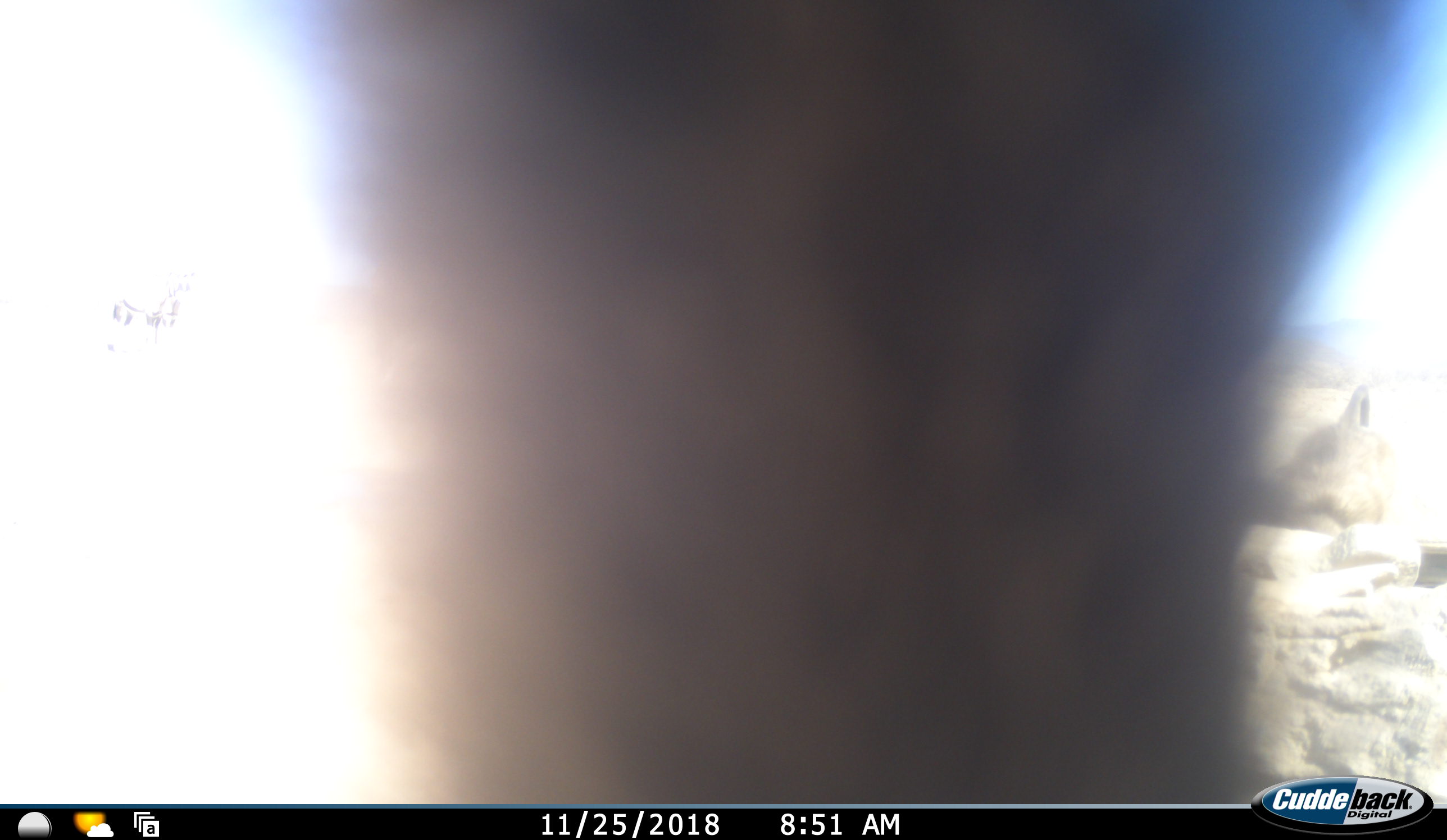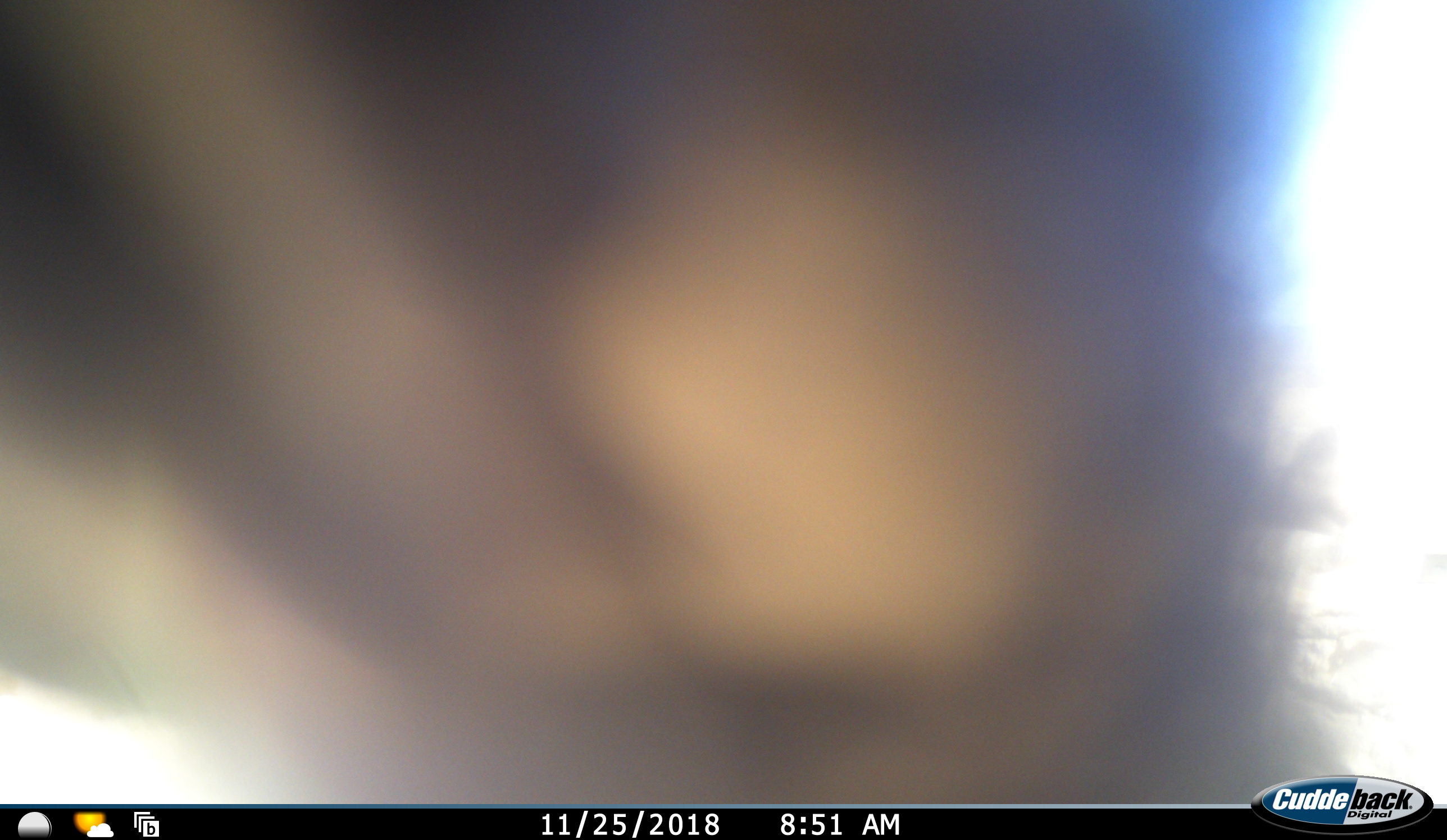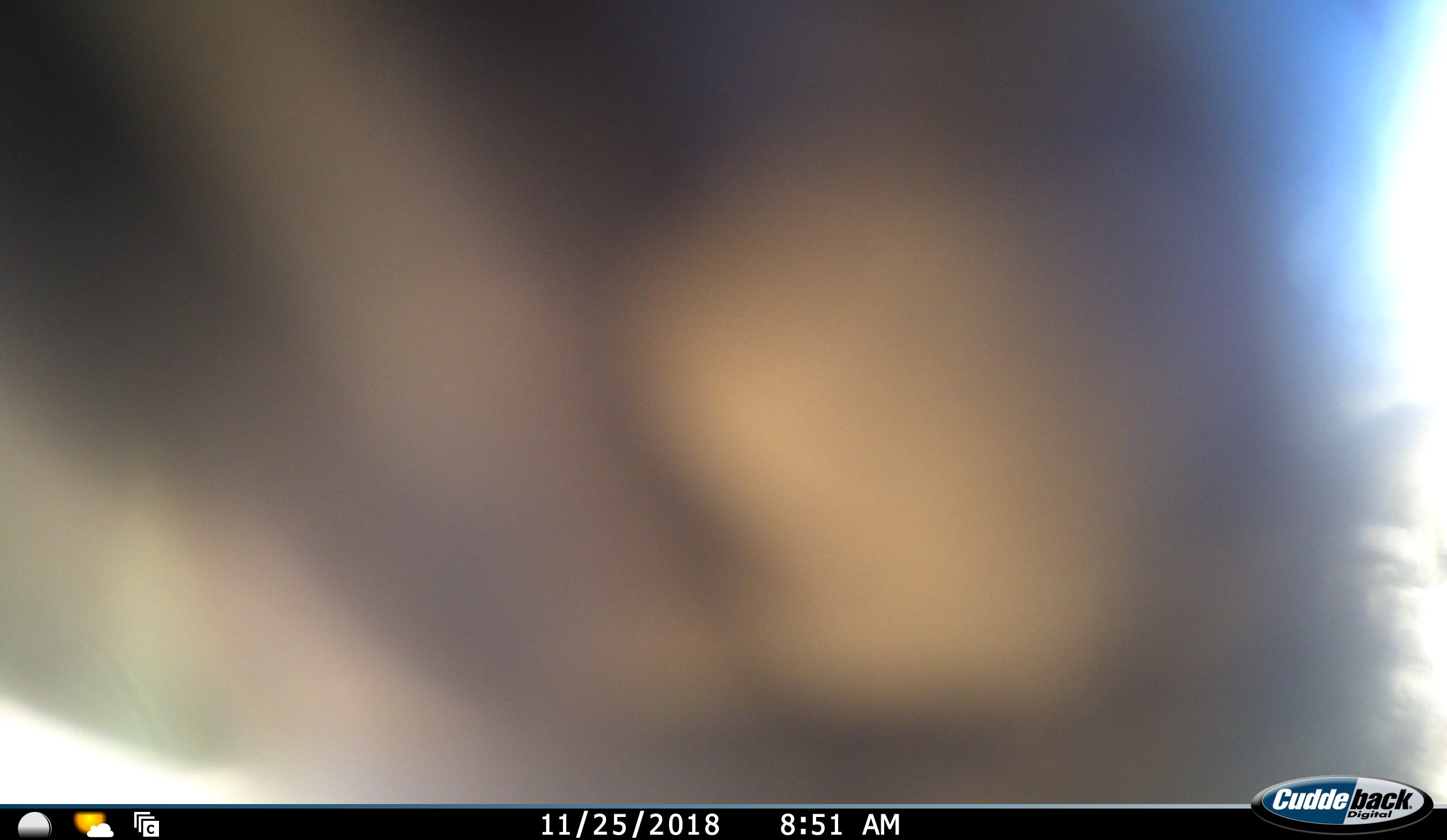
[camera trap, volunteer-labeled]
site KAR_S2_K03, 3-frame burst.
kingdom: Animalia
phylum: Chordata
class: Mammalia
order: Primates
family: Cercopithecidae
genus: Papio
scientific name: Papio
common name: baboon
Baboon (Papio), count 2. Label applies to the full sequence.